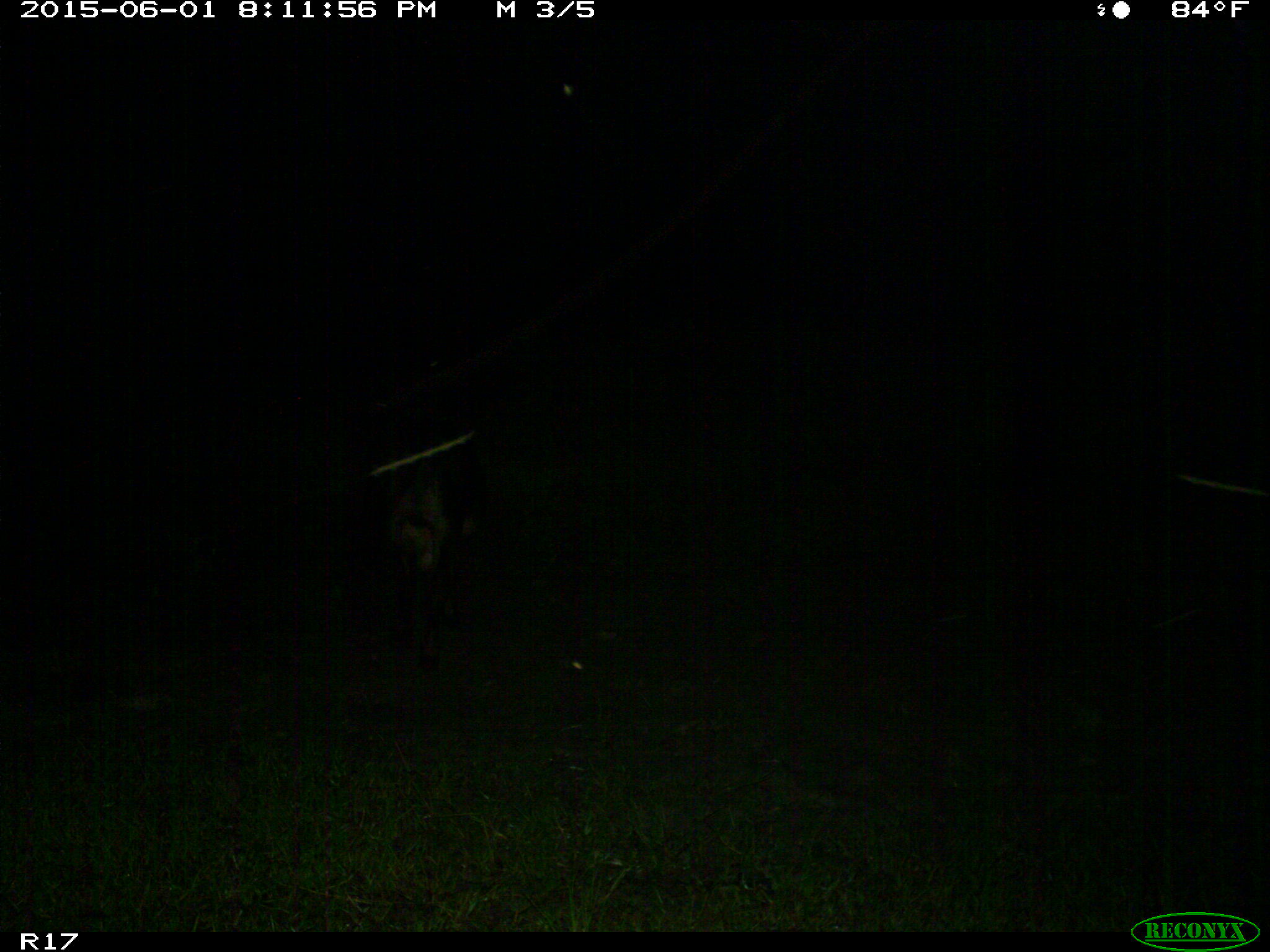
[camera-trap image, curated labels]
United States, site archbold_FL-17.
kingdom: Animalia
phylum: Chordata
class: Mammalia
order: Artiodactyla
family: Bovidae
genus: Bos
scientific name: Bos taurus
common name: domestic cow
Bos taurus (domestic cow).